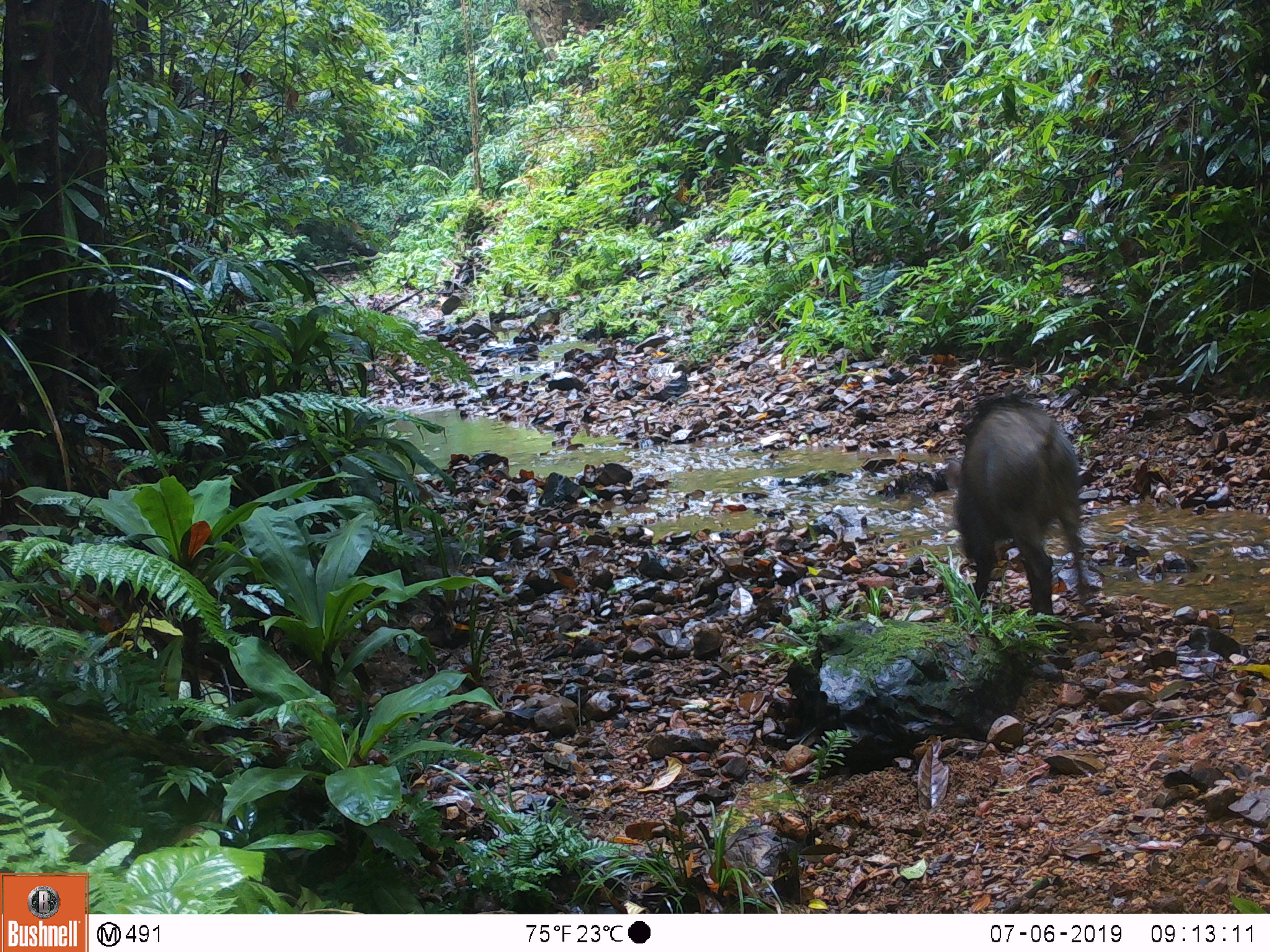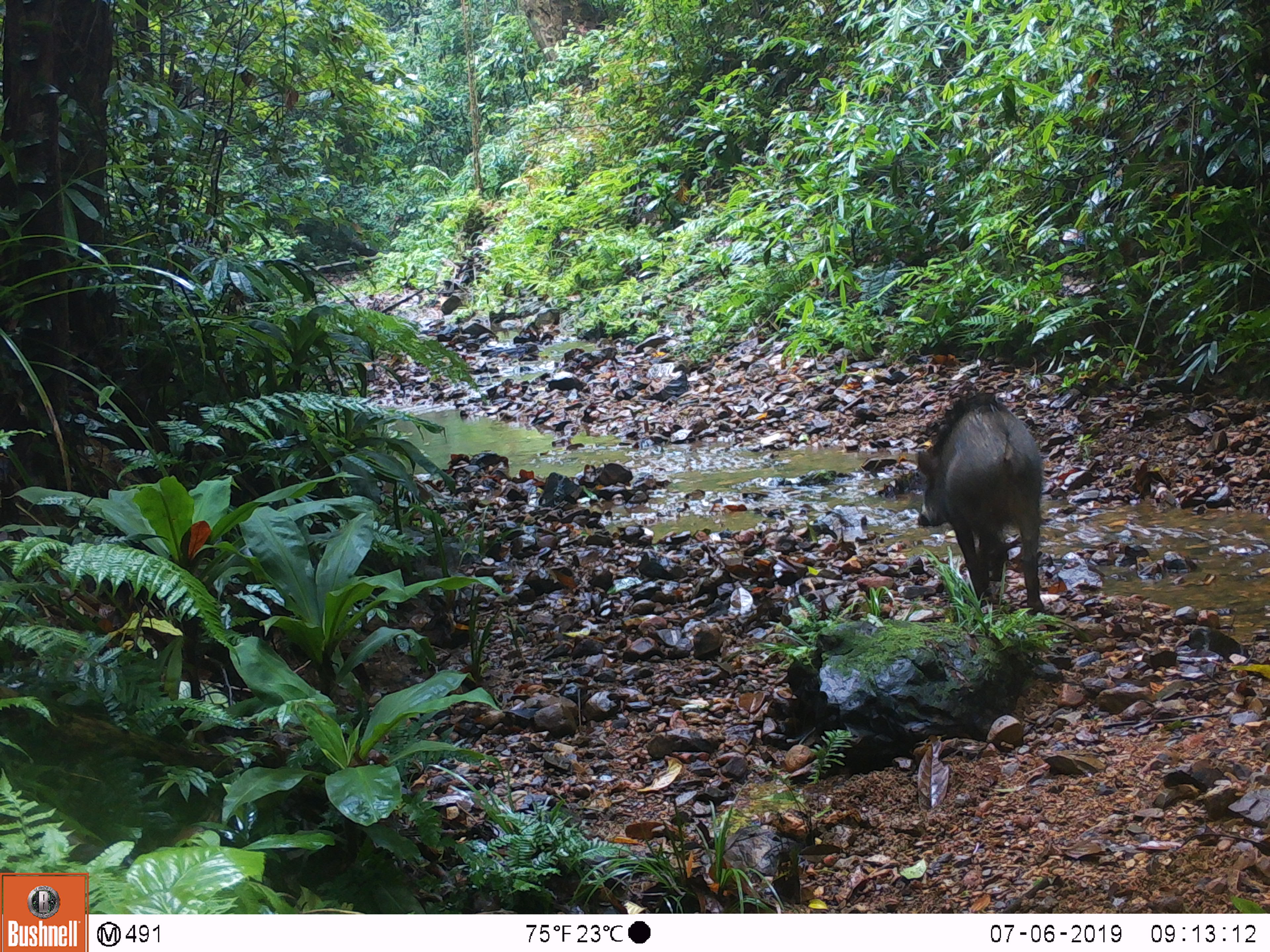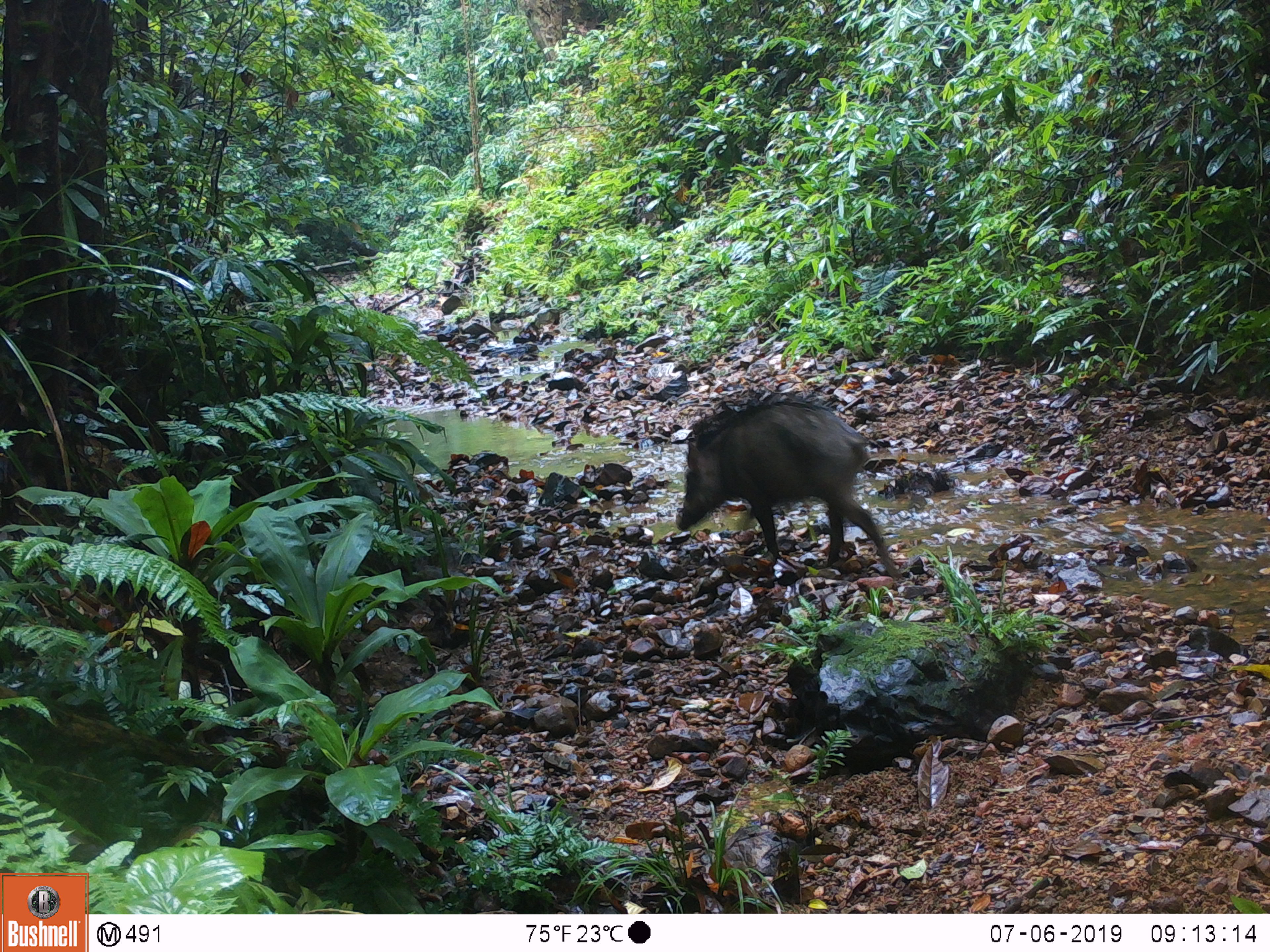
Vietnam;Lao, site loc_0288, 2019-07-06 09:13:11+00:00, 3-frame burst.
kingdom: Animalia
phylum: Chordata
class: Mammalia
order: Artiodactyla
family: Suidae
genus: Sus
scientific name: Sus scrofa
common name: eurasian wild pig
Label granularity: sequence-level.